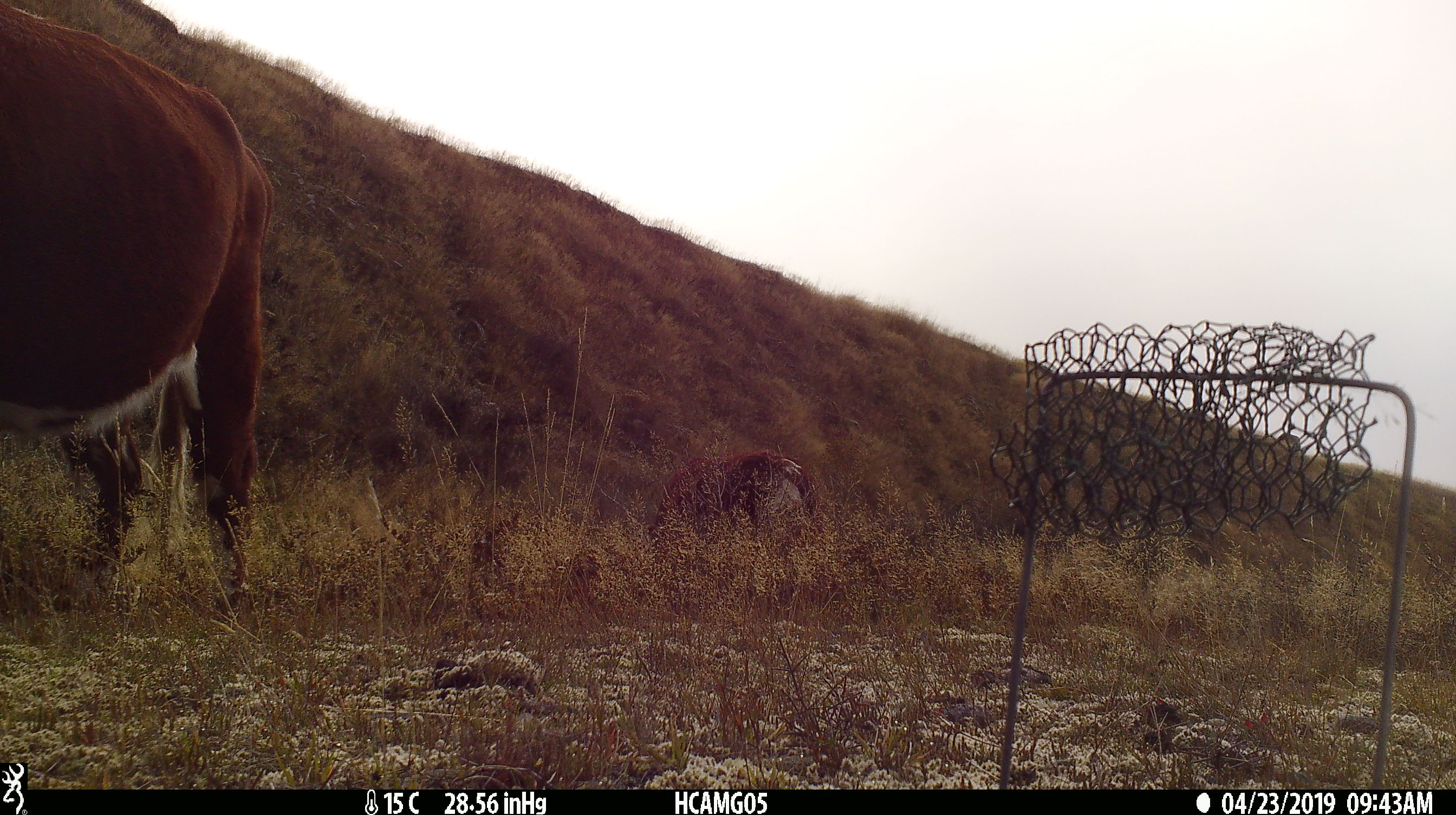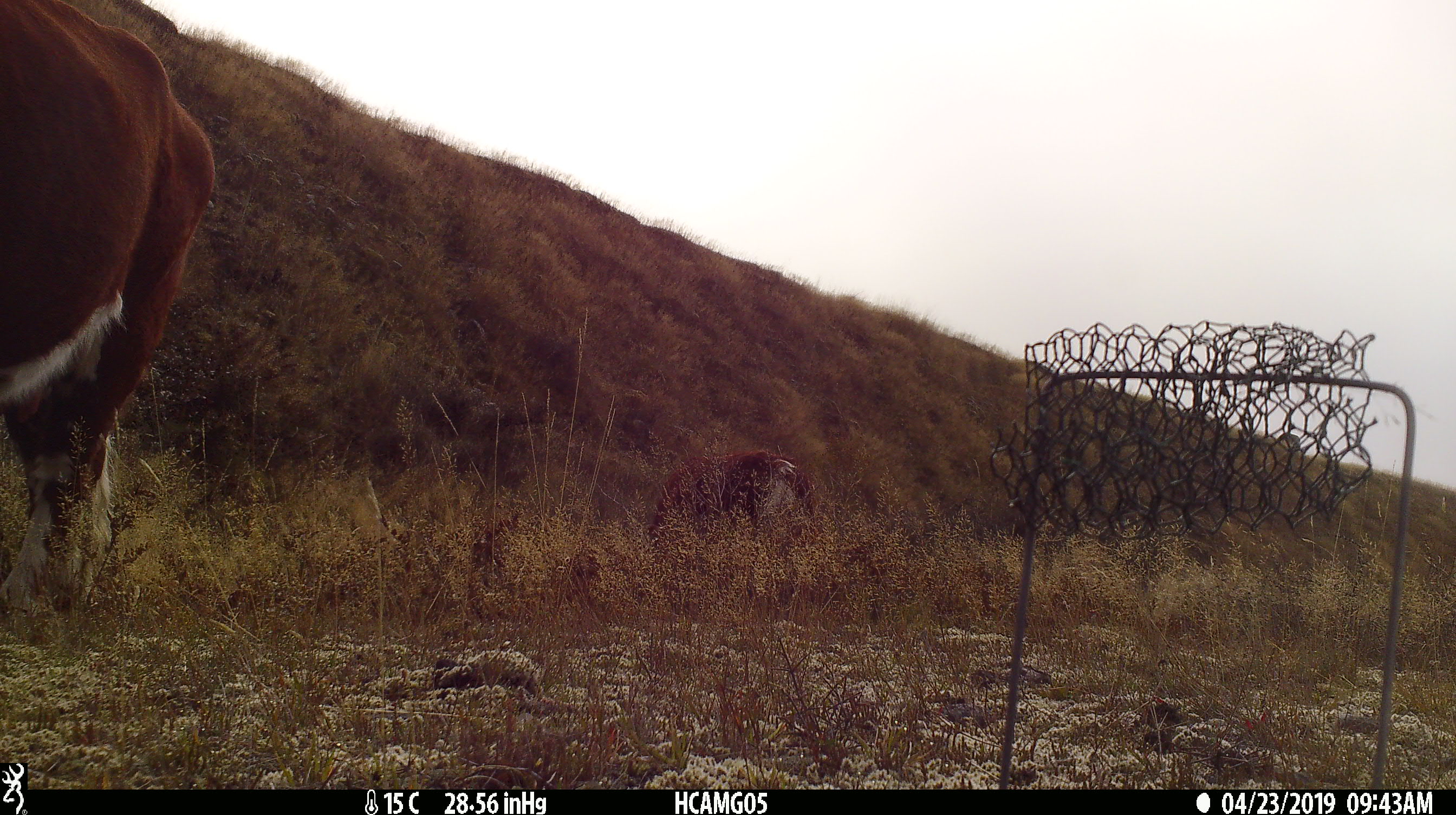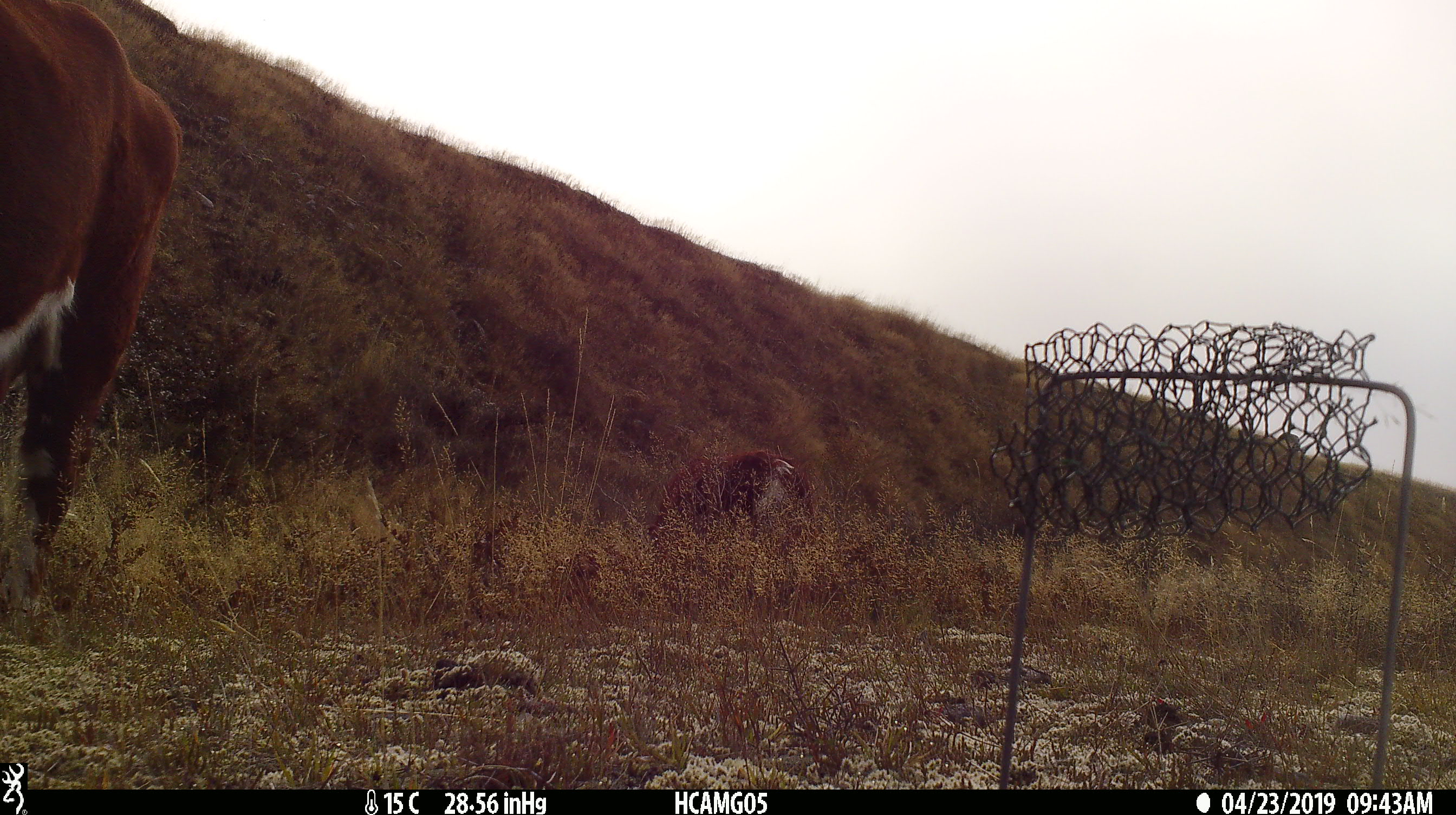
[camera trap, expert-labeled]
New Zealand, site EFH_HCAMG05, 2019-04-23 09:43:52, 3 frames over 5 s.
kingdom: Animalia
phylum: Chordata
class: Mammalia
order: Artiodactyla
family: Bovidae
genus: Bos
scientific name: Bos taurus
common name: domestic cow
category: cow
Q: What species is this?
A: Cow (domestic cow) (Bos taurus).